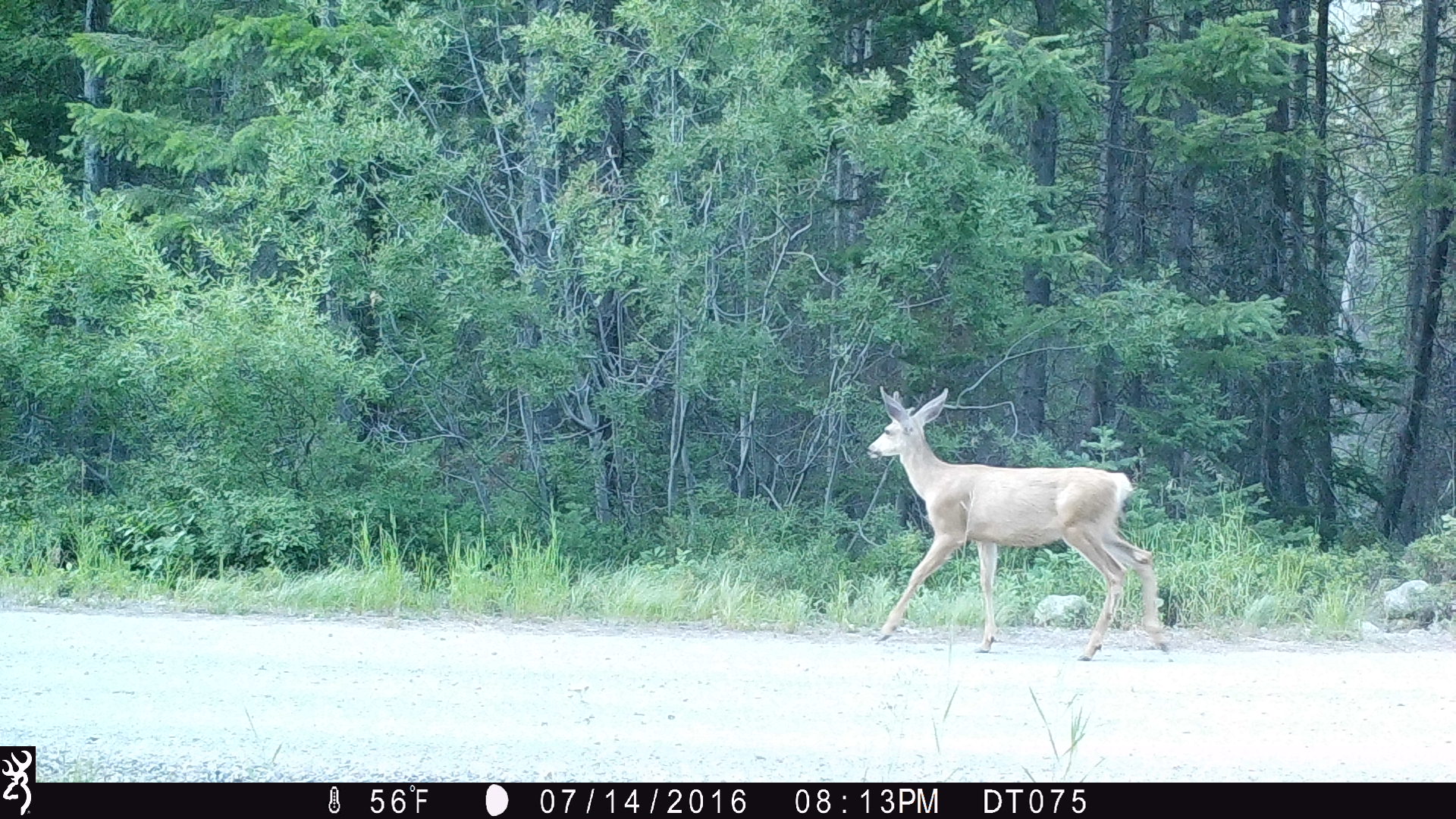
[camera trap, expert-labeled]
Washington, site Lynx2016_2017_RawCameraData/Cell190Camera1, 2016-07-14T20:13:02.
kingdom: Animalia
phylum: Chordata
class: Mammalia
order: Artiodactyla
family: Cervidae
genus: Odocoileus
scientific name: Odocoileus hemionus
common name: mule deer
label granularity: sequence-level